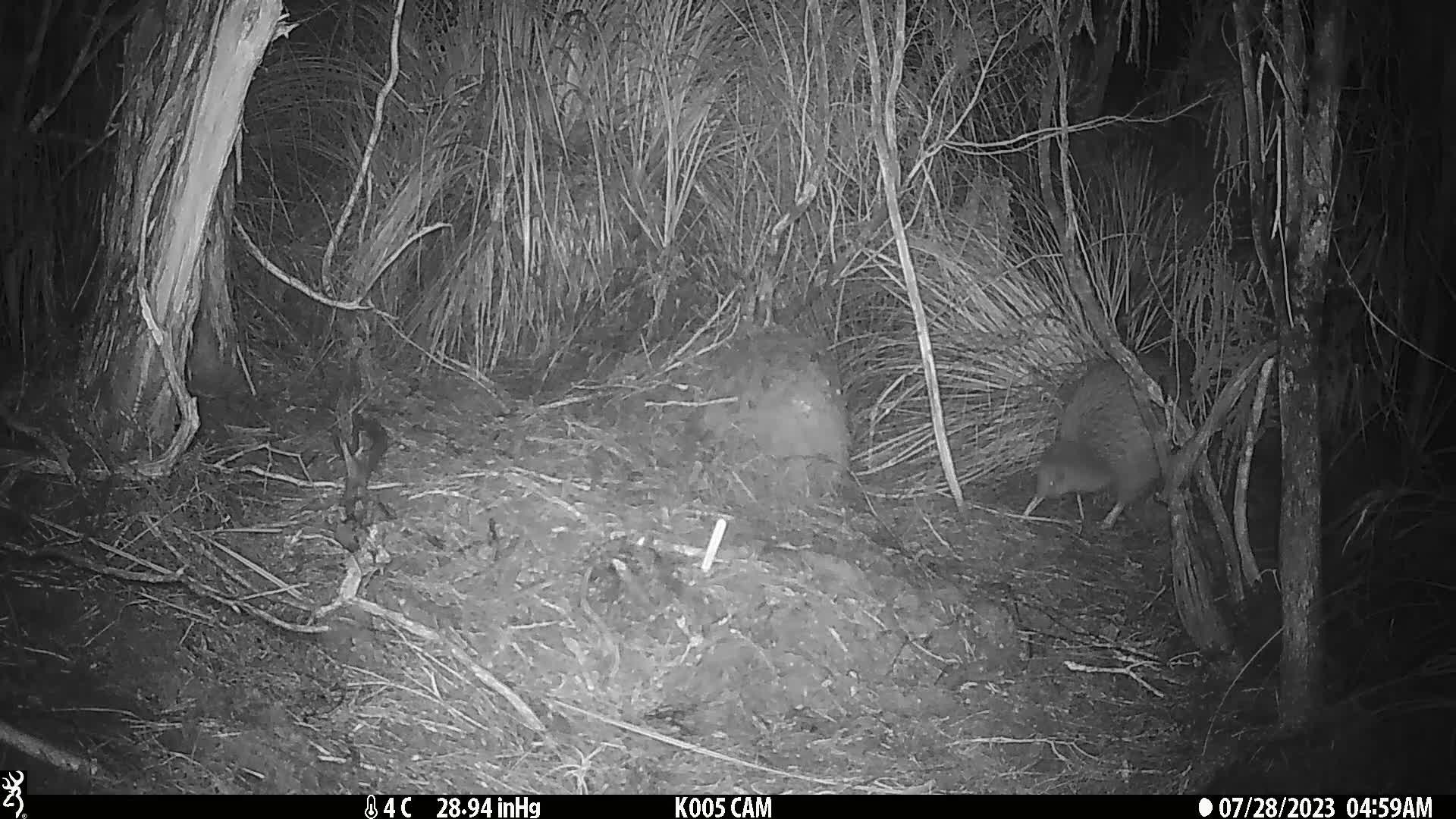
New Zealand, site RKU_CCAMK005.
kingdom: Animalia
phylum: Chordata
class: Aves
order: Apterygiformes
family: Apterygidae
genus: Apteryx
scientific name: Apteryx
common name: kiwi